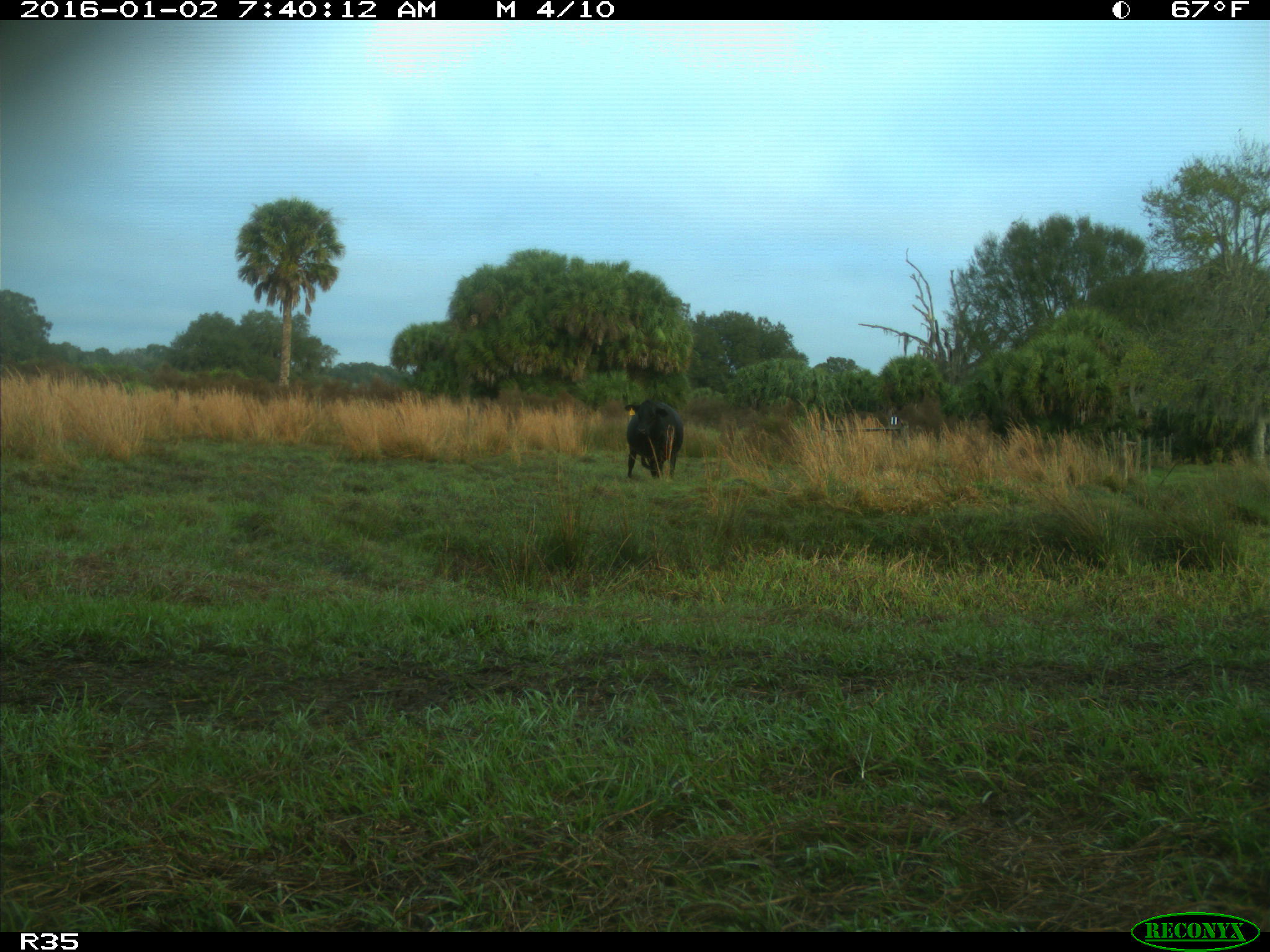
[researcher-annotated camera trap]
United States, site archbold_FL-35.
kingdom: Animalia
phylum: Chordata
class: Mammalia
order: Artiodactyla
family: Bovidae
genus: Bos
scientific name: Bos taurus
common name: domestic cow